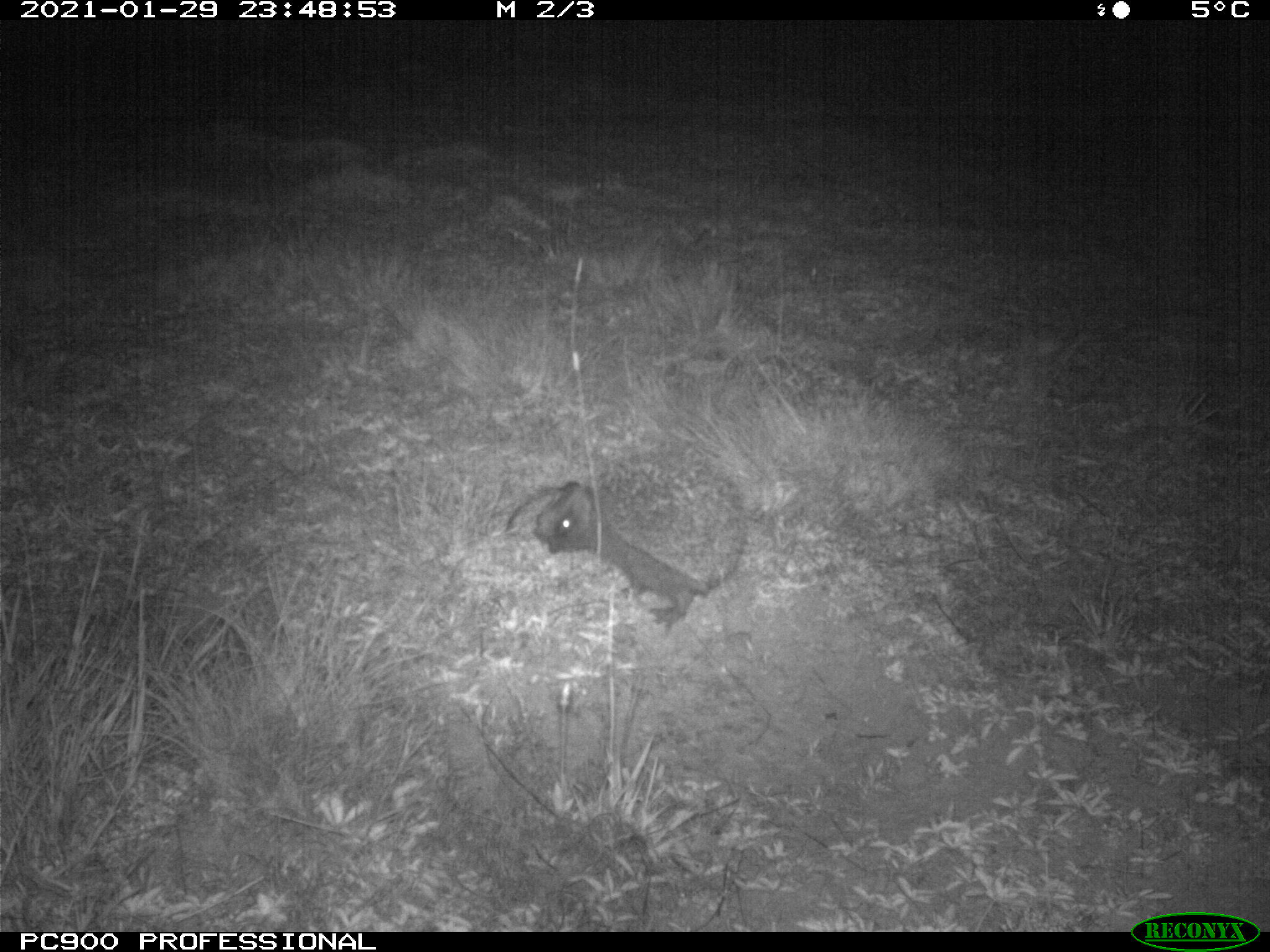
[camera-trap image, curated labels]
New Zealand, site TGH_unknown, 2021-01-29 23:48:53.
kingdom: Animalia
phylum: Chordata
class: Mammalia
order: Eulipotyphla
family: Erinaceidae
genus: Erinaceus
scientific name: Erinaceus europaeus europaeus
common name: european hedgehog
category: hedgehog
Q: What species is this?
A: Hedgehog (european hedgehog) (Erinaceus europaeus europaeus).